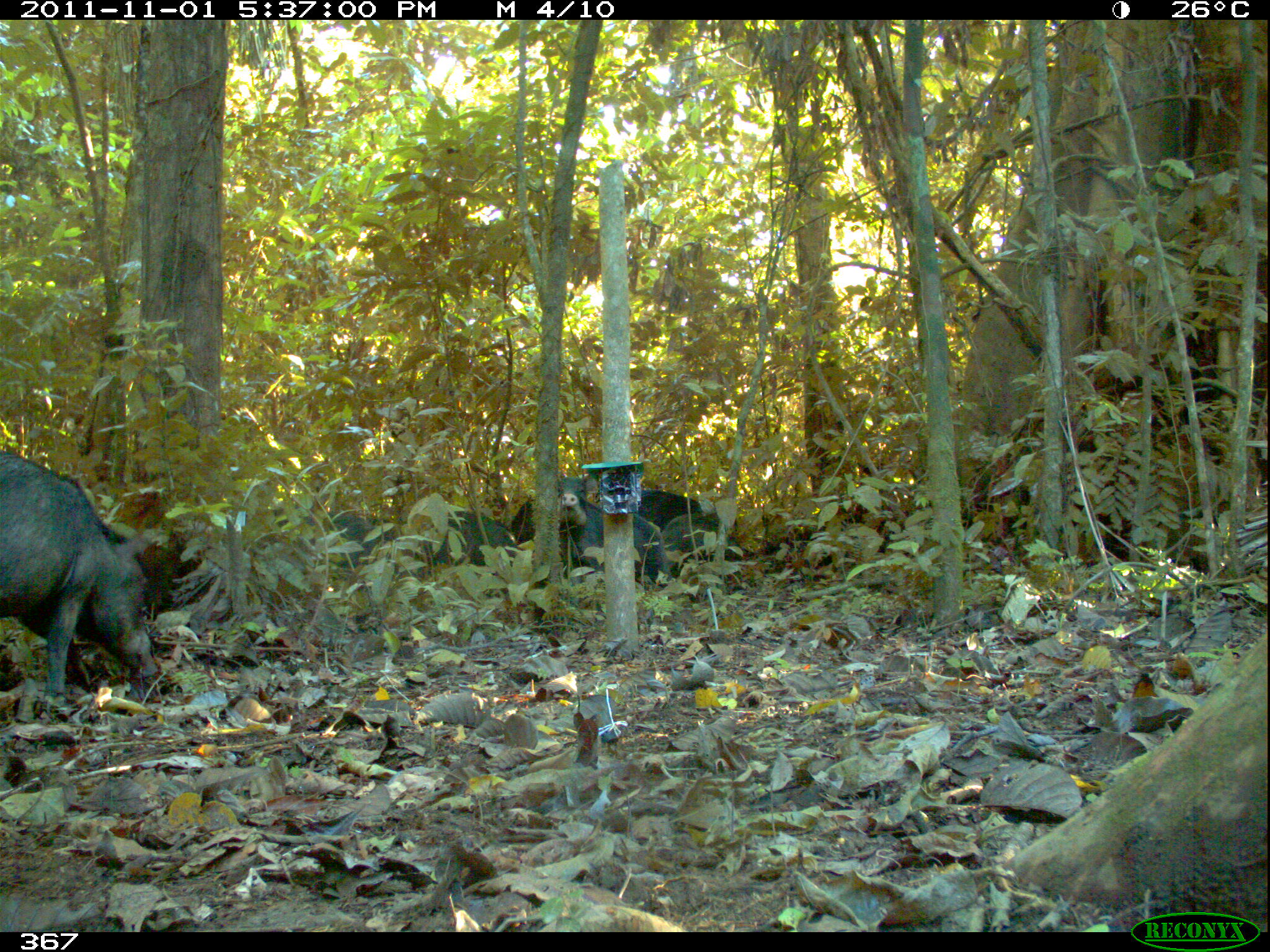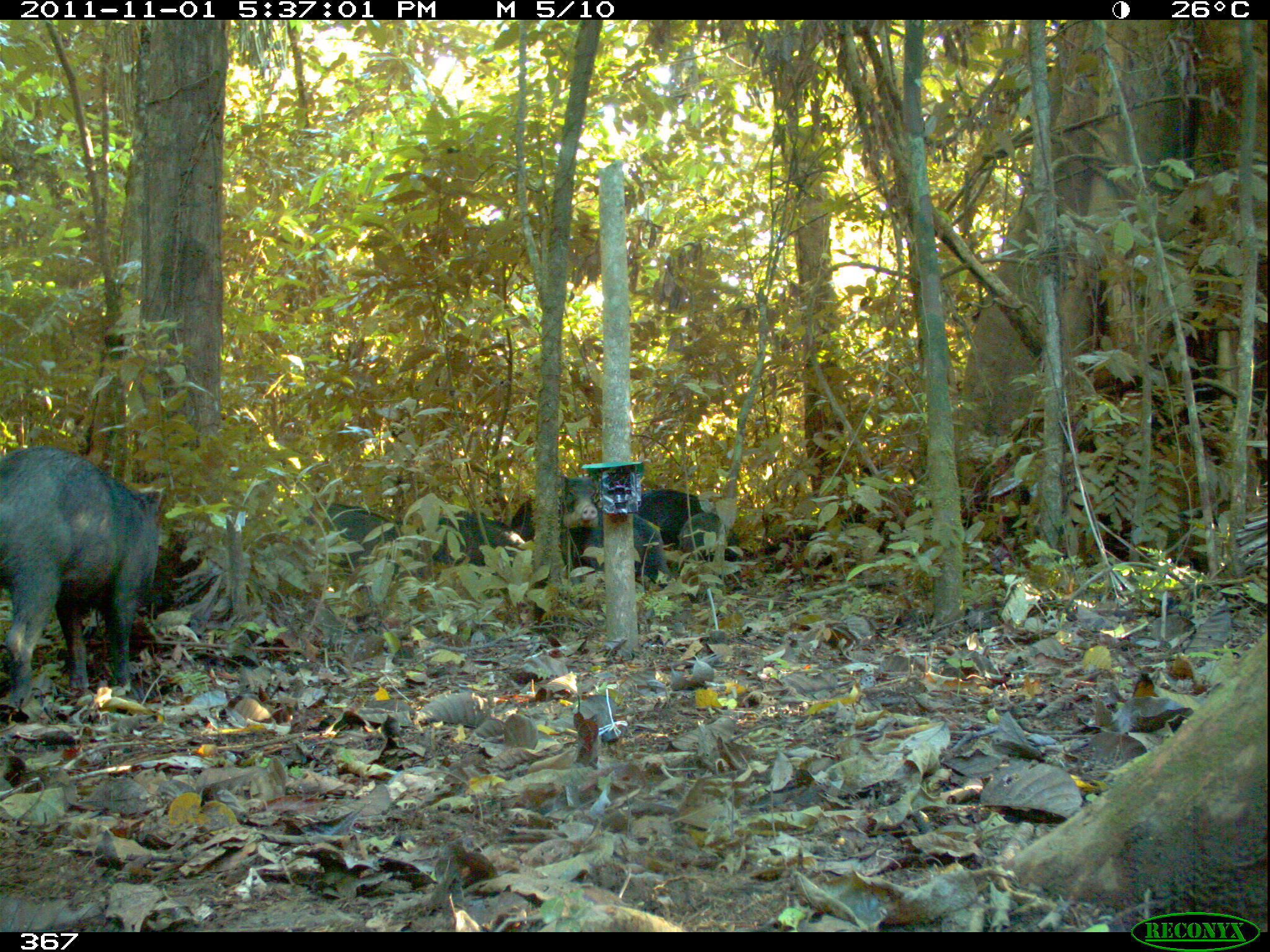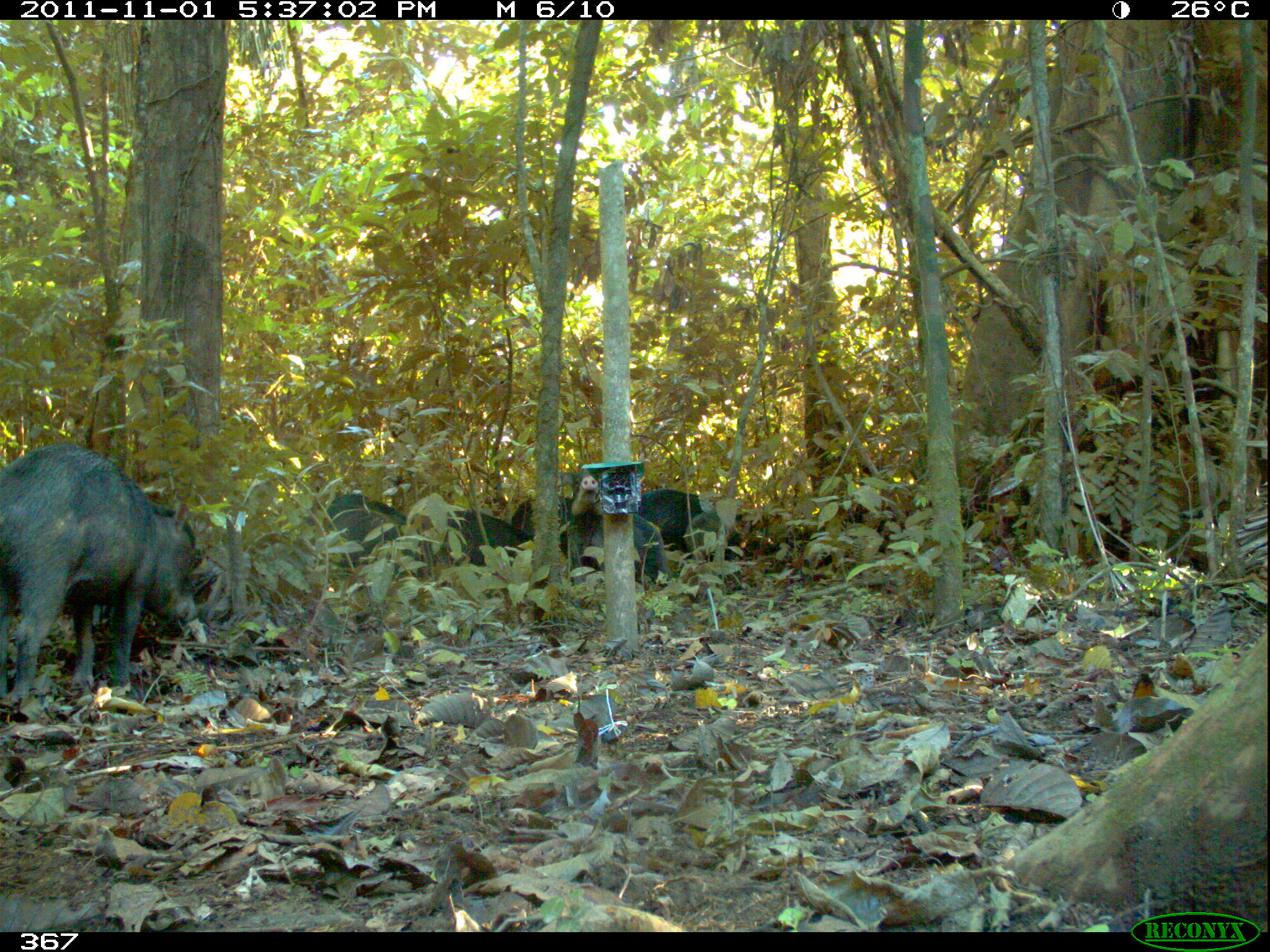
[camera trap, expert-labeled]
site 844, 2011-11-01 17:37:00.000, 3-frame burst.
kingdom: Animalia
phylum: Chordata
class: Mammalia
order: Artiodactyla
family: Tayassuidae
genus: Tayassu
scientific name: Tayassu pecari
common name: white-lipped peccary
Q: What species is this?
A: Tayassu pecari (white-lipped peccary).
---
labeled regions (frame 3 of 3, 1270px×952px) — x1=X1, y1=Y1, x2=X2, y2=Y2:
tayassu pecari: x1=1, y1=442, x2=217, y2=704; x1=514, y1=493, x2=678, y2=601; x1=633, y1=487, x2=750, y2=570; x1=424, y1=509, x2=533, y2=580; x1=324, y1=493, x2=413, y2=576